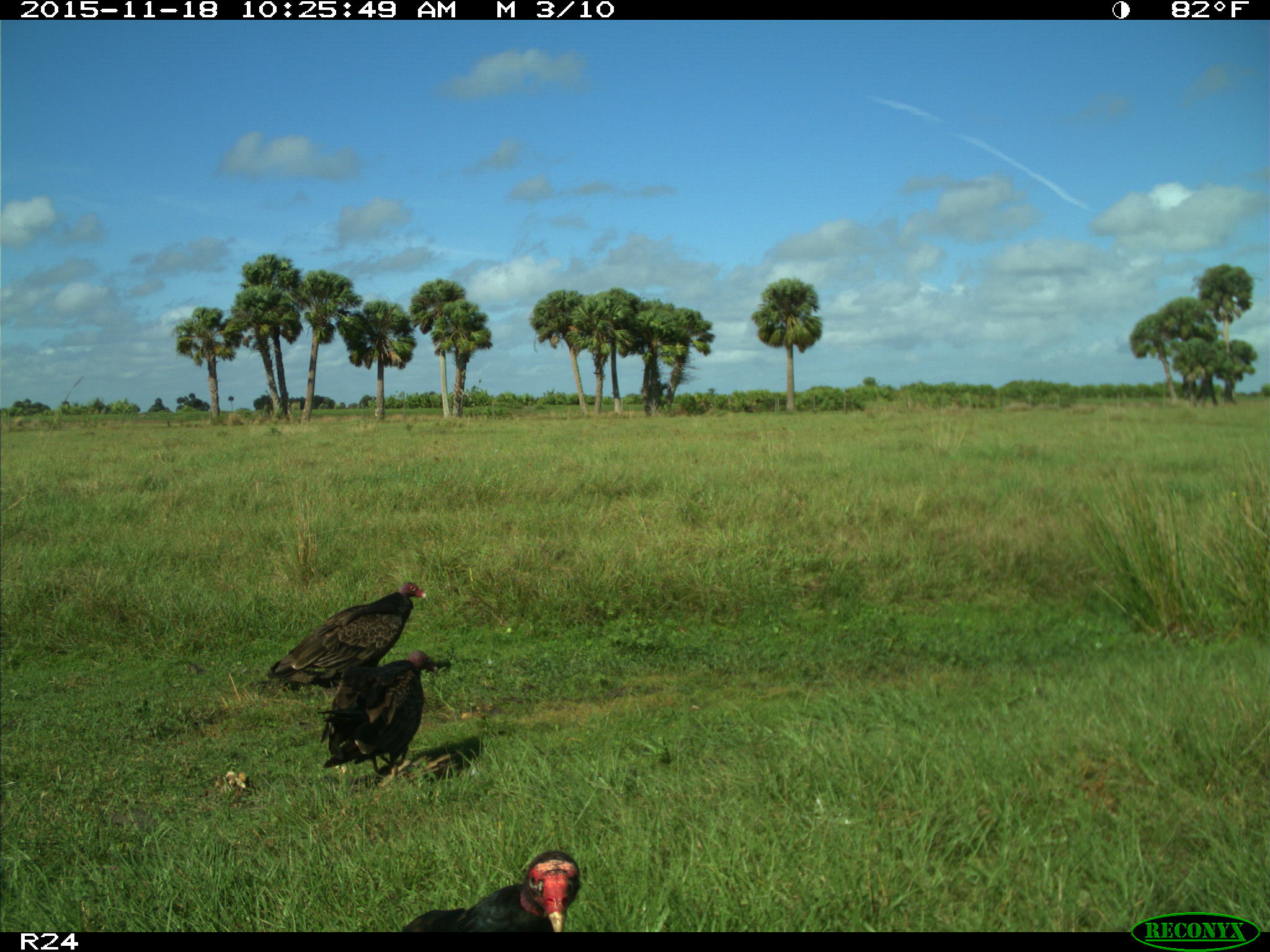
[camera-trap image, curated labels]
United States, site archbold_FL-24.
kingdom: Animalia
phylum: Chordata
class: Aves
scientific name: Aves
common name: birds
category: unidentified bird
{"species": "unidentified bird (birds) (Aves)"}